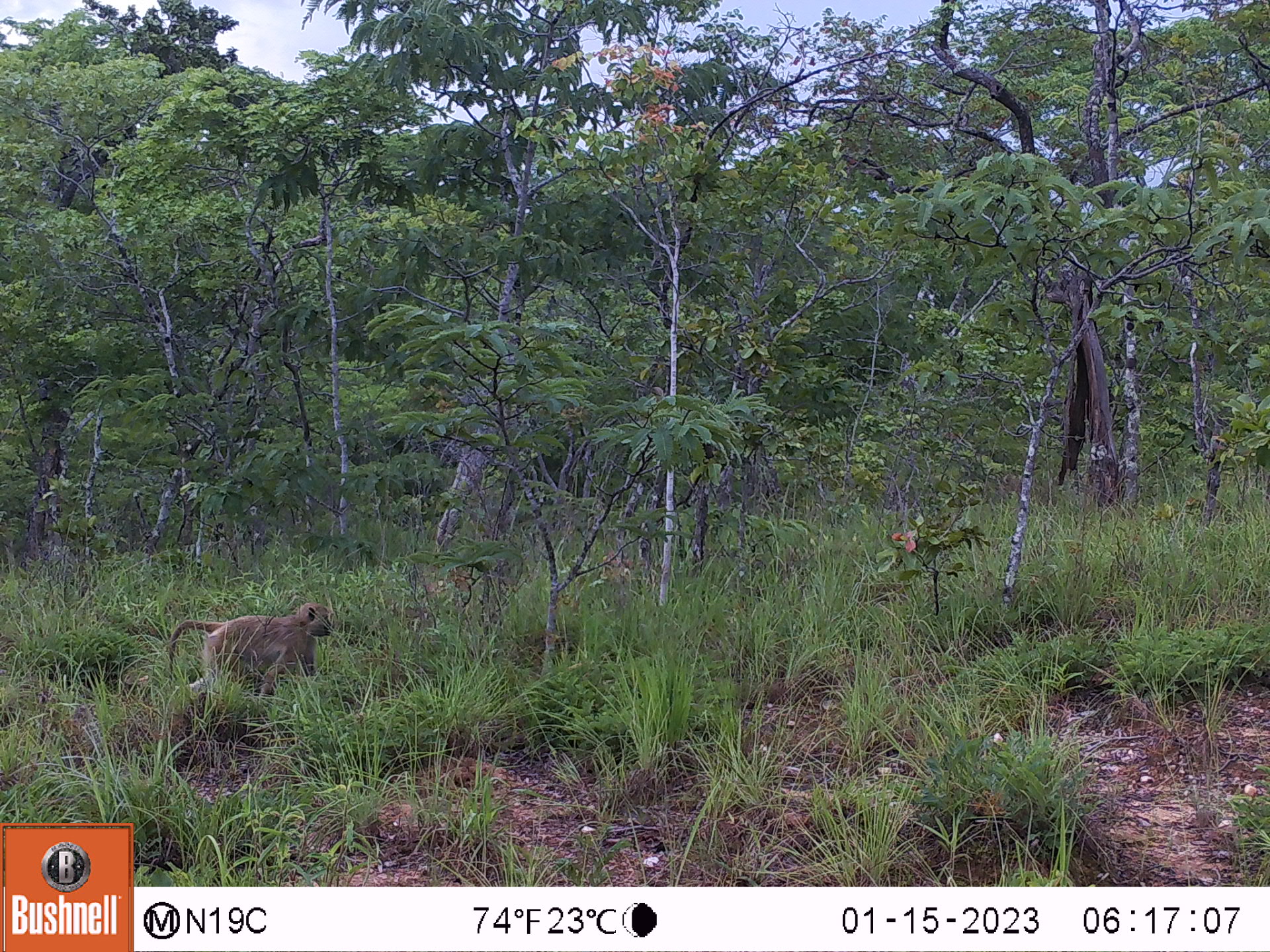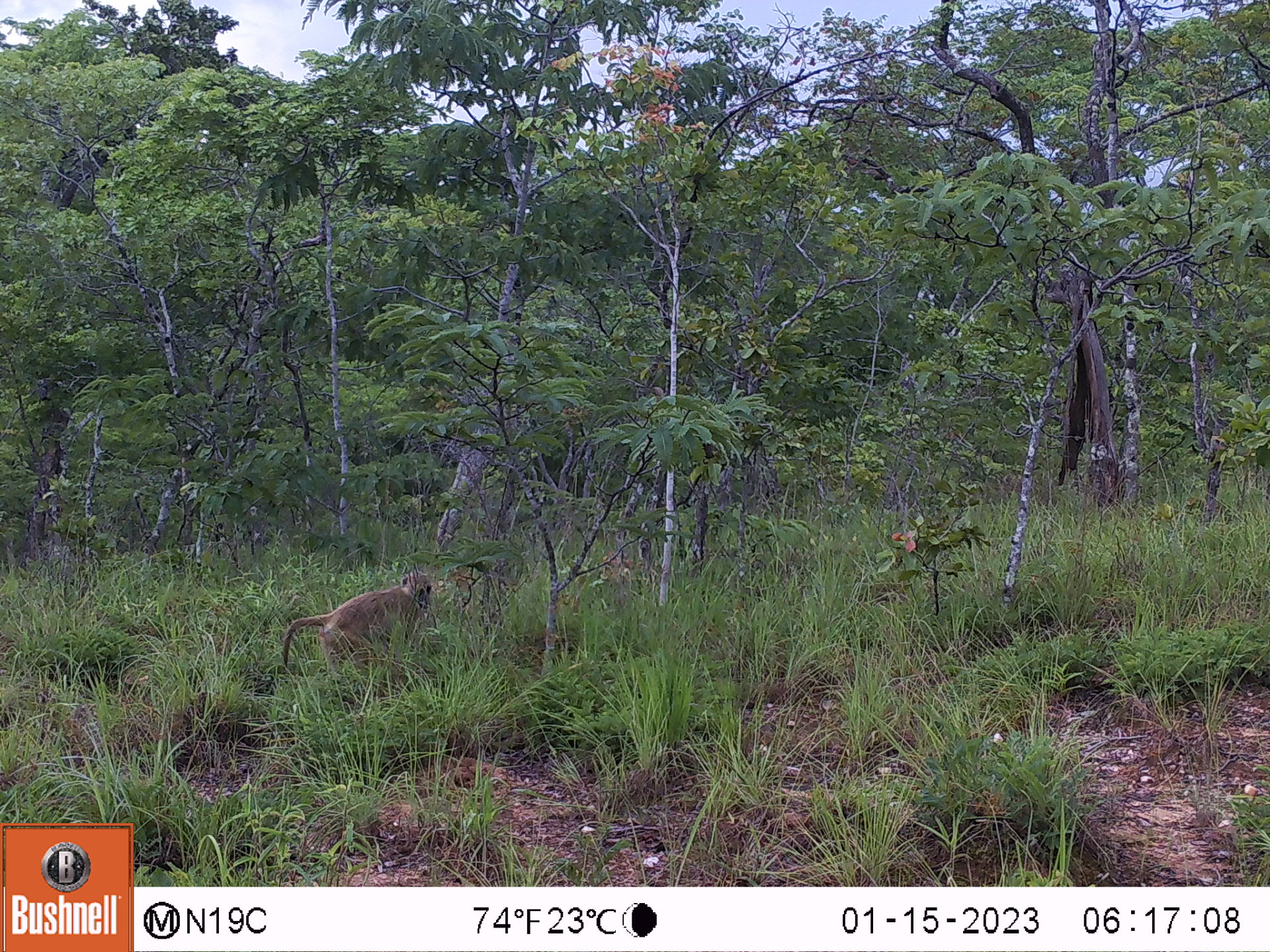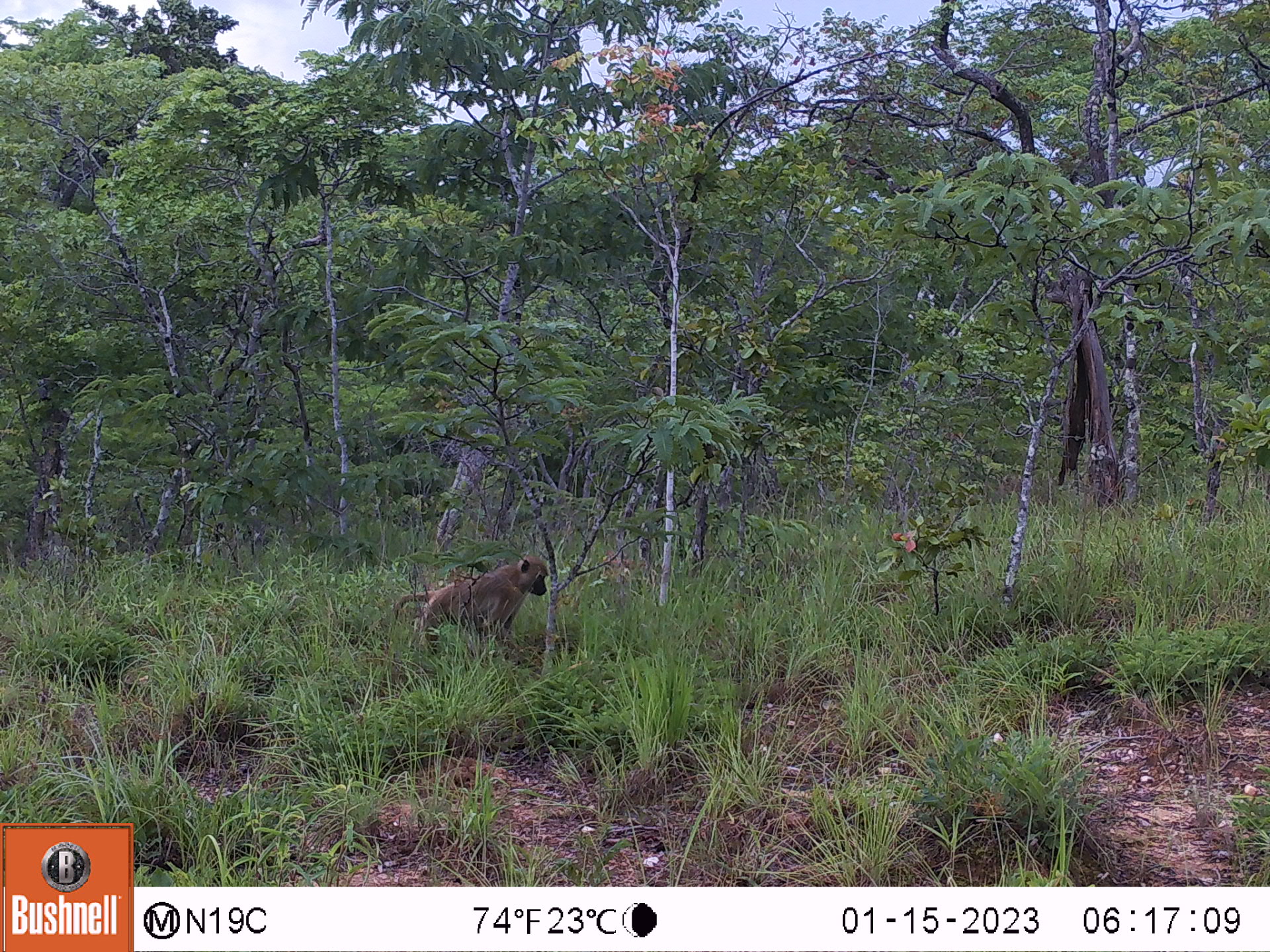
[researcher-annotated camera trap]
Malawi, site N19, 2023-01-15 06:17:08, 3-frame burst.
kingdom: Animalia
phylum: Chordata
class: Mammalia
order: Primates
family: Cercopithecidae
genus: Papio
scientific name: Papio cynocephalus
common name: yellow baboon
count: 1